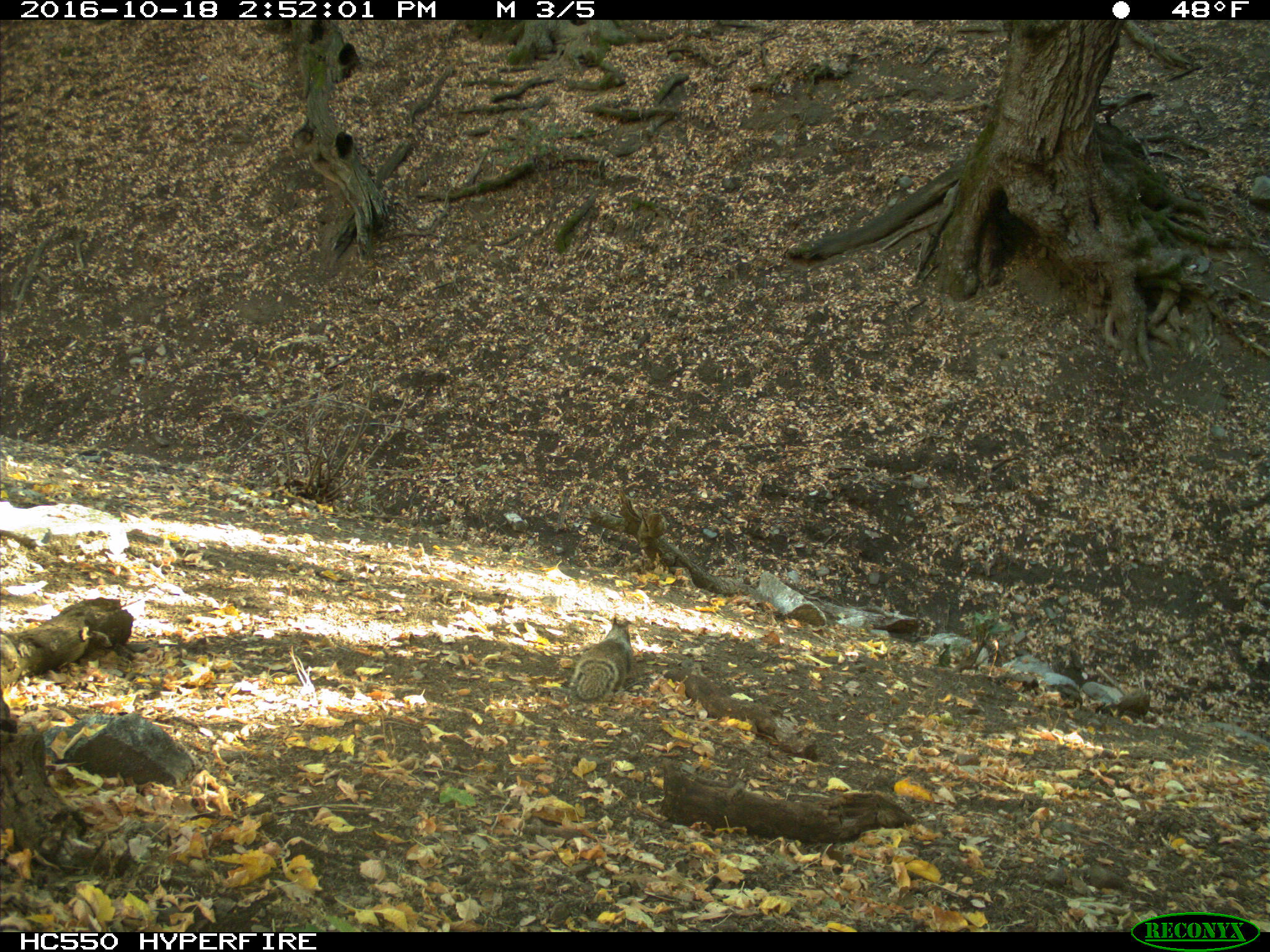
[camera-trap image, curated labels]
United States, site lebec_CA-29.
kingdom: Animalia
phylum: Chordata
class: Mammalia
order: Rodentia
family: Sciuridae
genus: Otospermophilus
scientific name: Otospermophilus beecheyi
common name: california ground squirrel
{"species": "Otospermophilus beecheyi (california ground squirrel)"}